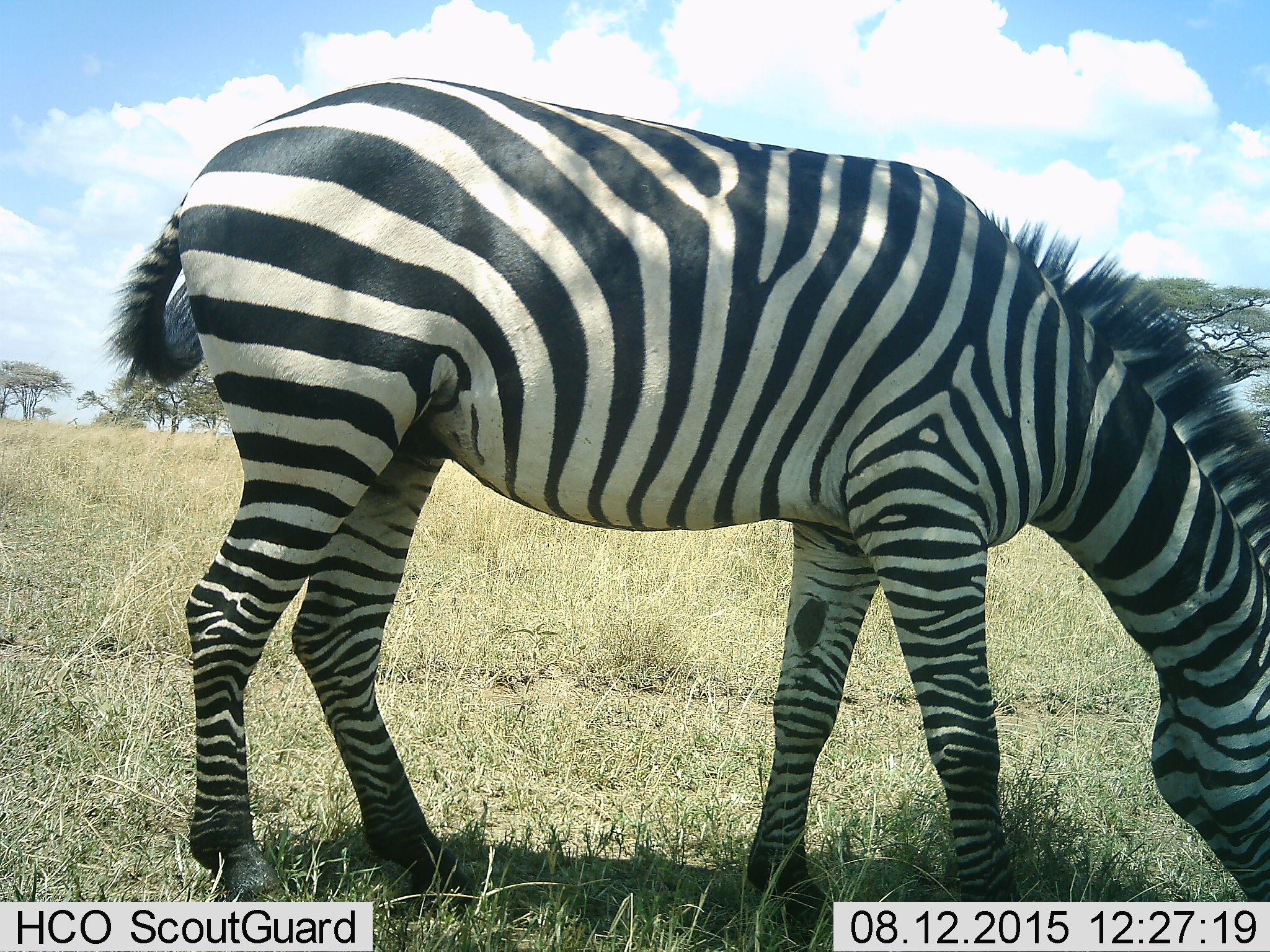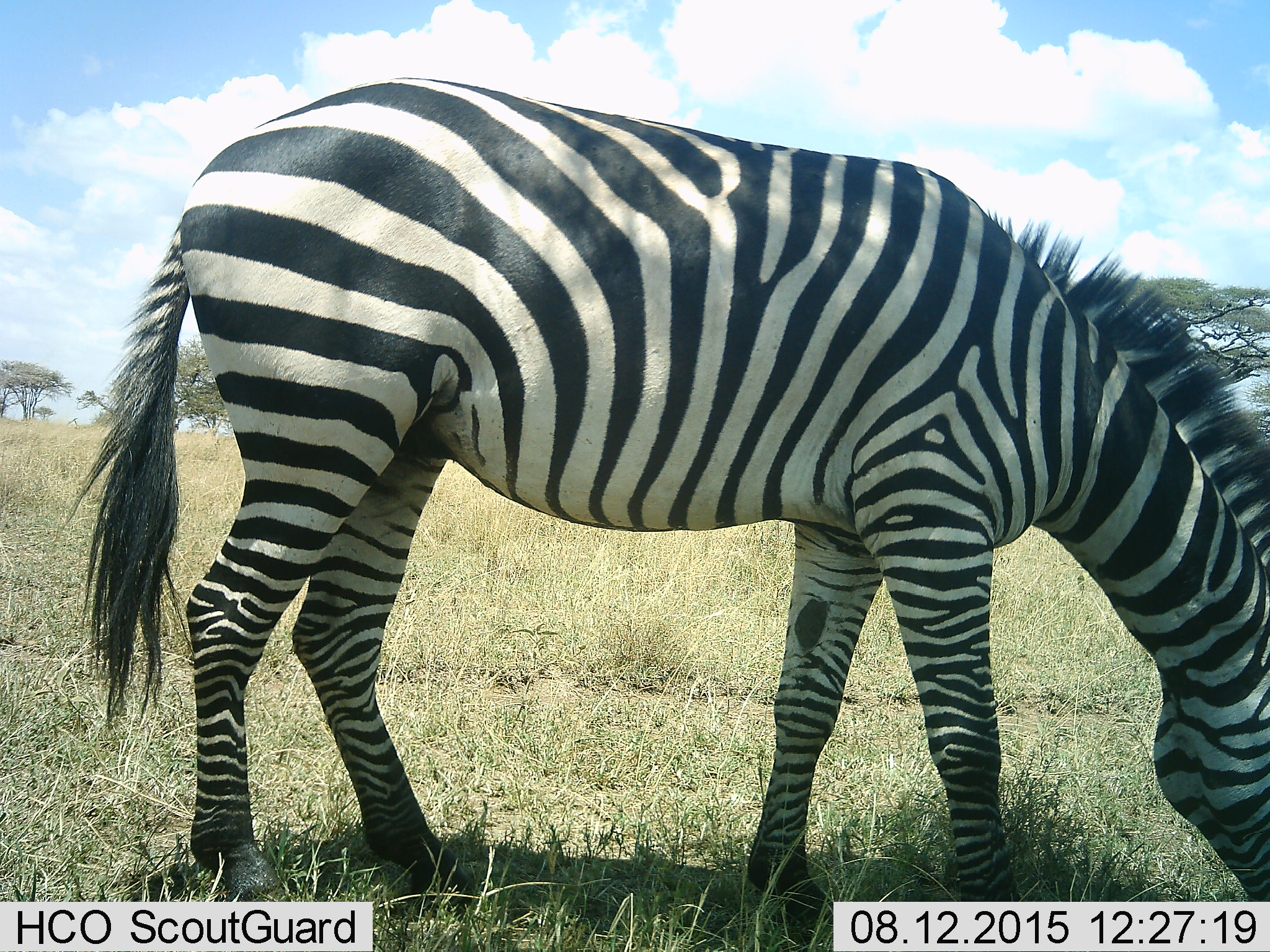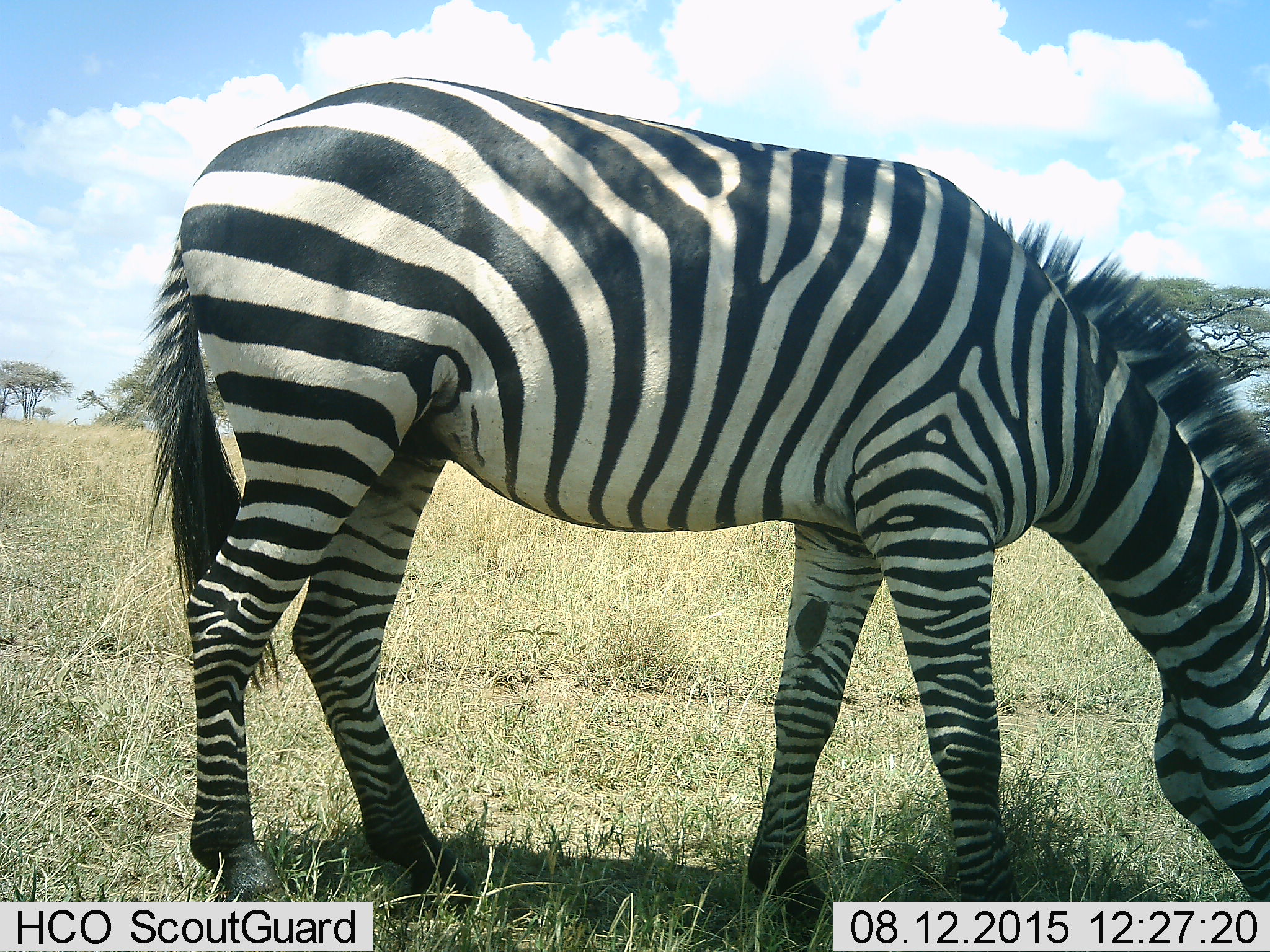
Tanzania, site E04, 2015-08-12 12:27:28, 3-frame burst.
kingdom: Animalia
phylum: Chordata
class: Mammalia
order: Perissodactyla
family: Equidae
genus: Equus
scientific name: Equus quagga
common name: plains zebra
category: zebra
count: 1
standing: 37%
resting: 0%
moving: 0%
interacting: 0%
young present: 0%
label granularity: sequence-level